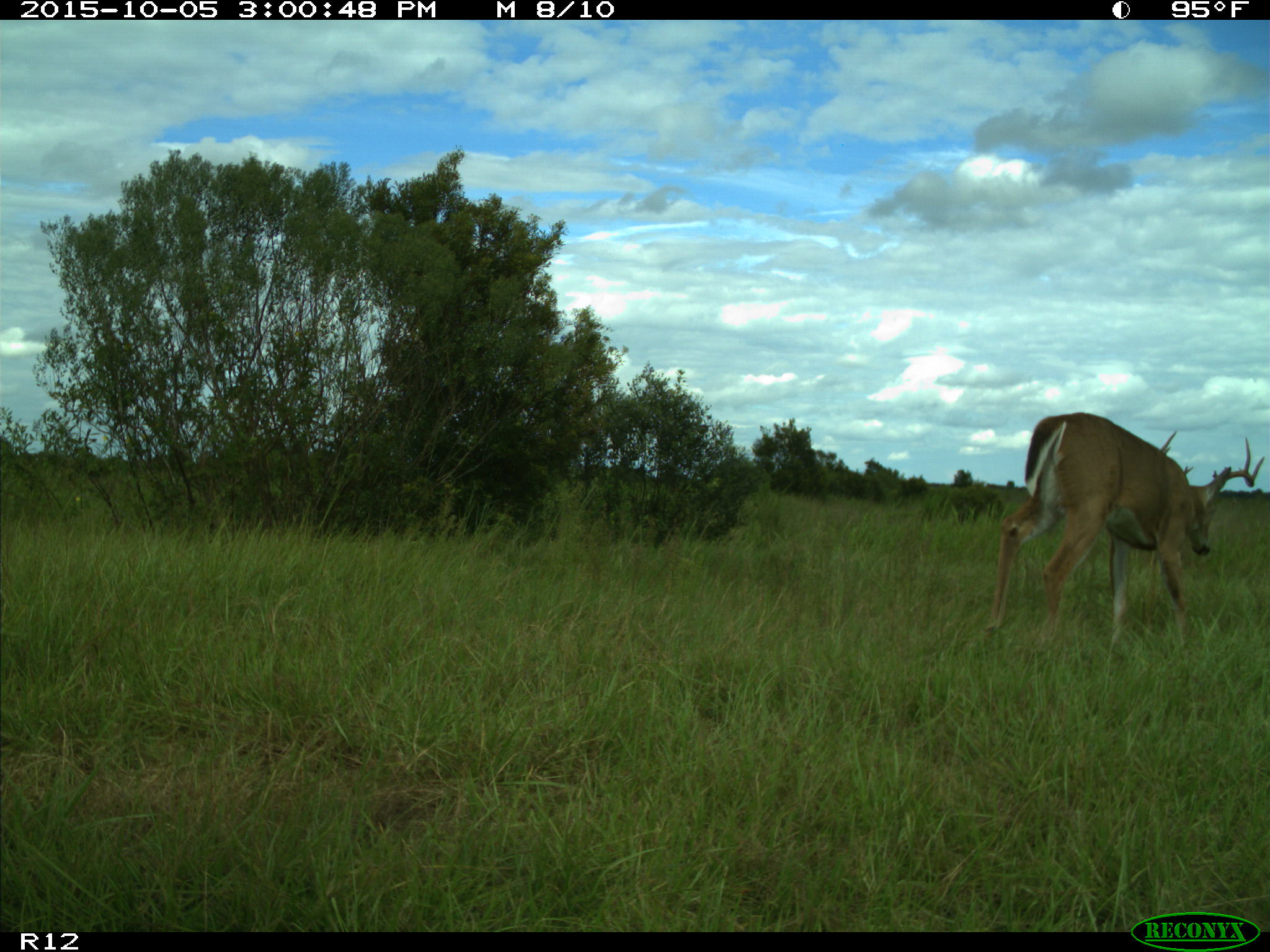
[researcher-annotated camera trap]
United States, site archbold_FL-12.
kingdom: Animalia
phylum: Chordata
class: Mammalia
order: Artiodactyla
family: Cervidae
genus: Odocoileus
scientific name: Odocoileus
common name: deer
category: unidentified deer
Unidentified deer (deer) (Odocoileus).